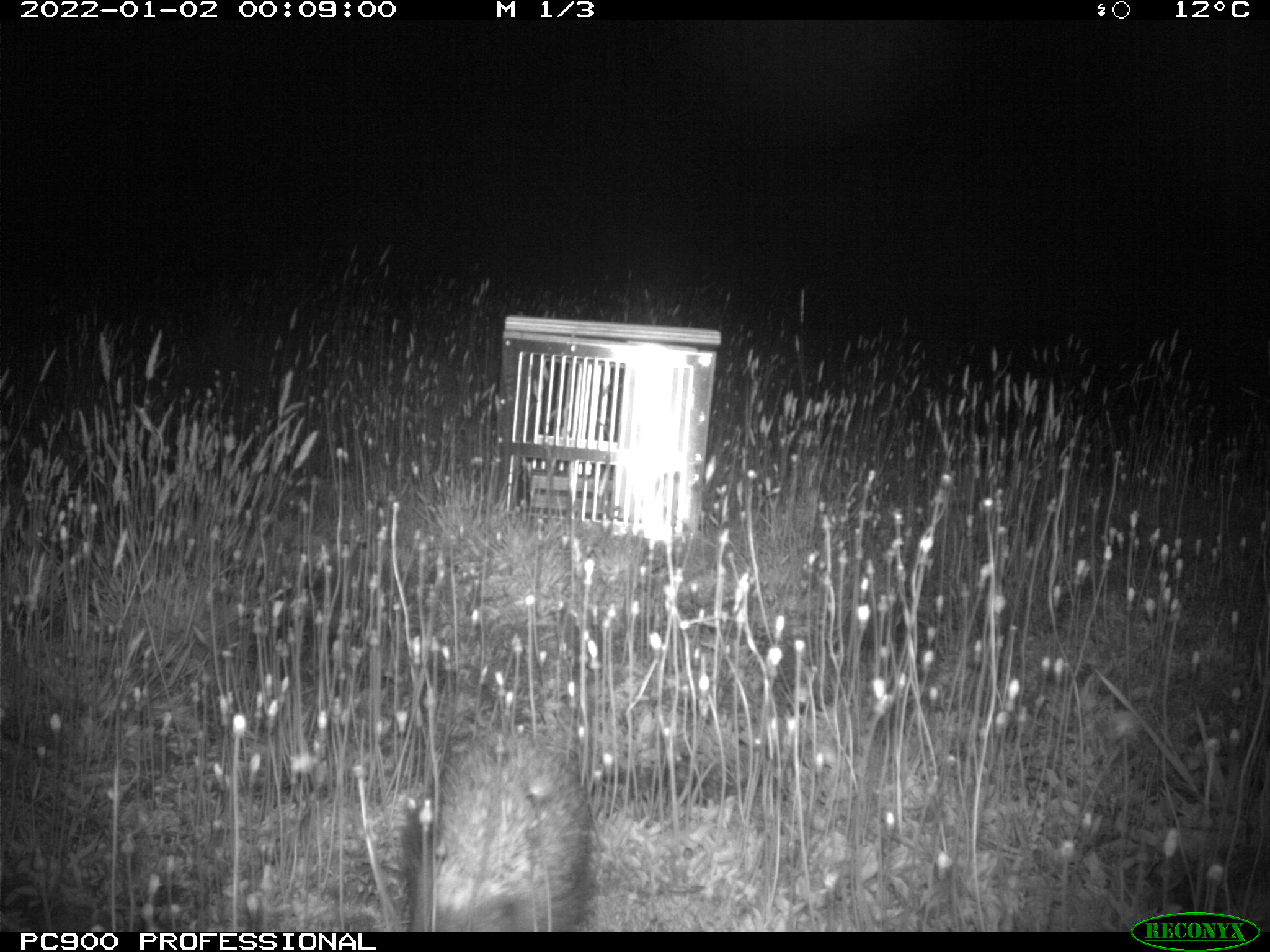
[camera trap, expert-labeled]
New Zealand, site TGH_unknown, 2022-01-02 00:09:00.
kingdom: Animalia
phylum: Chordata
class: Mammalia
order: Eulipotyphla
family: Erinaceidae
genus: Erinaceus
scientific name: Erinaceus europaeus europaeus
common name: european hedgehog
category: hedgehog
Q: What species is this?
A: Hedgehog (european hedgehog) (Erinaceus europaeus europaeus).